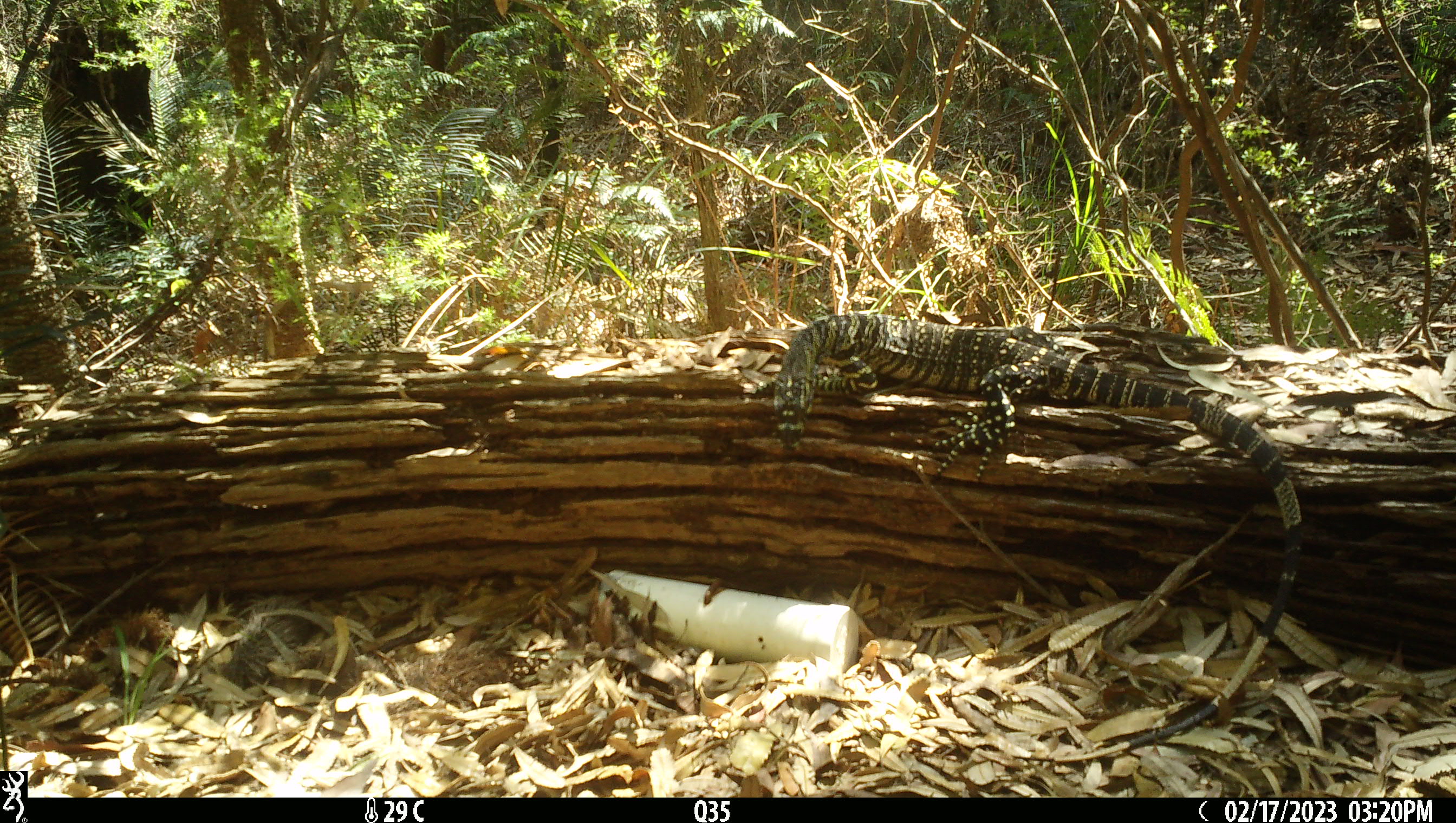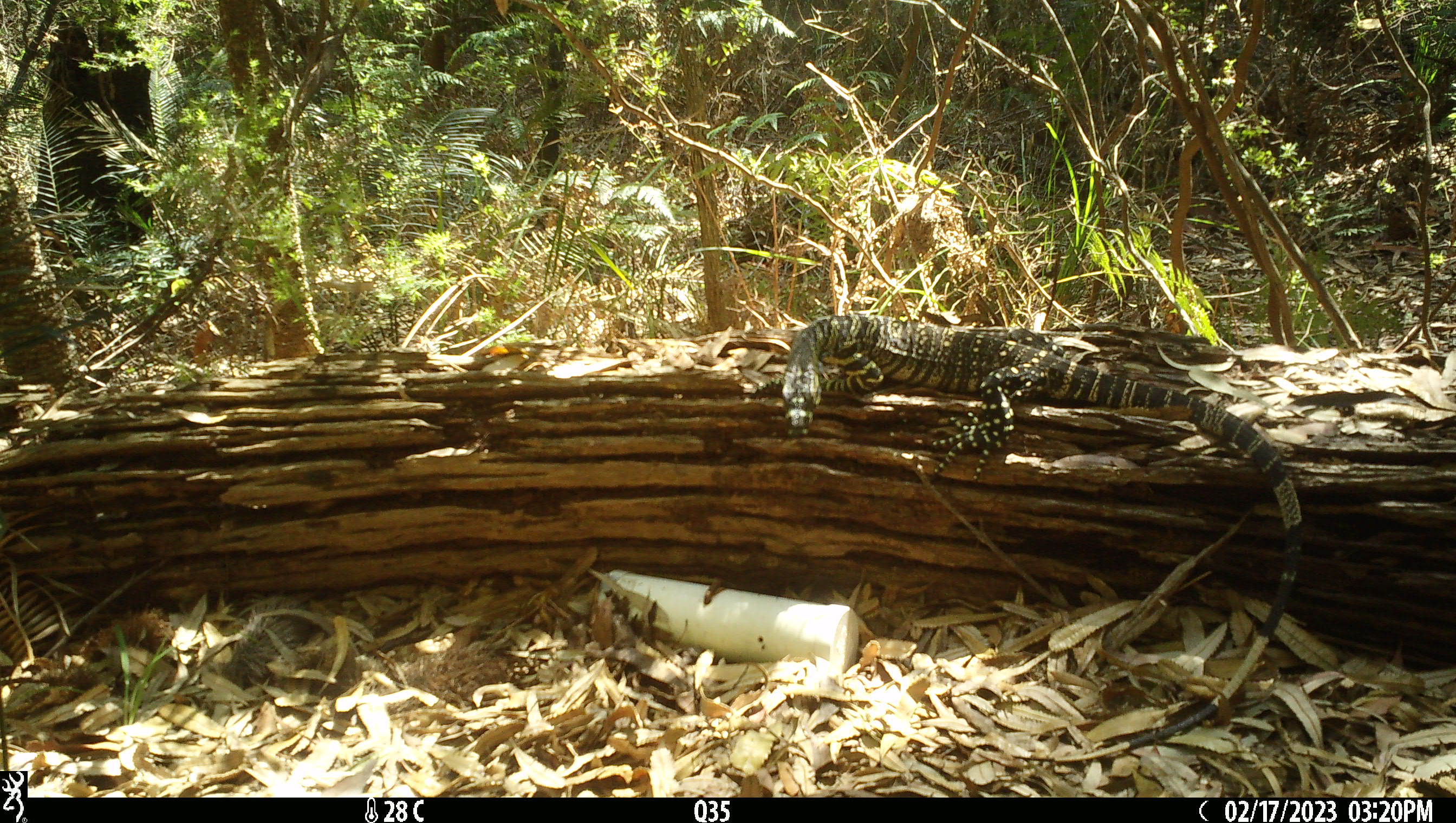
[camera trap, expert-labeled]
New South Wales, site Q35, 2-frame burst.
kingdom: Animalia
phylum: Chordata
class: Reptilia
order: Squamata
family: Varanidae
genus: Varanus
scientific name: Varanus varius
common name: lace monitor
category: goanna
Goanna (lace monitor) (Varanus varius).